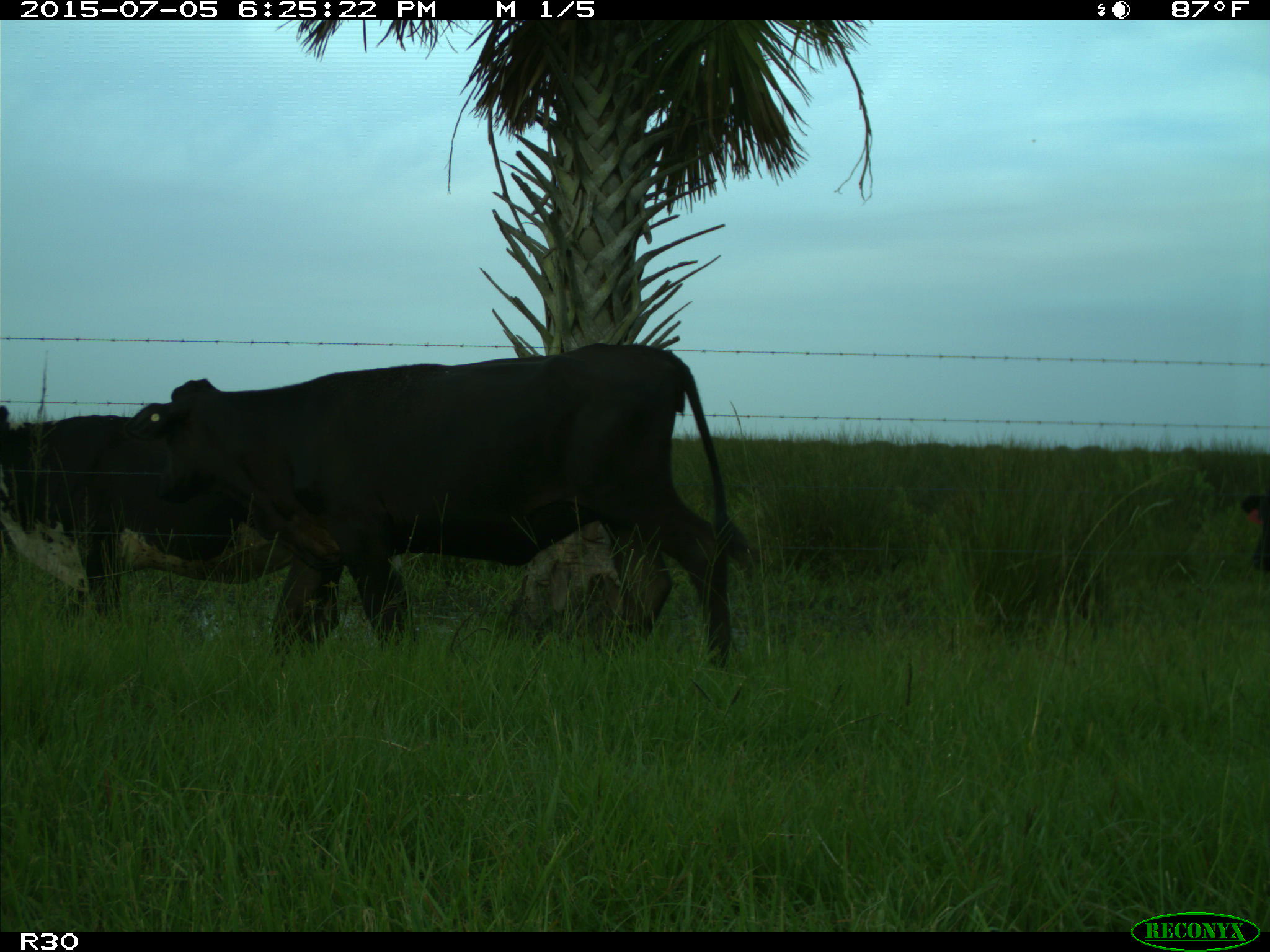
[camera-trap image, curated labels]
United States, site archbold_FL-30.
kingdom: Animalia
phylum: Chordata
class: Mammalia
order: Artiodactyla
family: Bovidae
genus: Bos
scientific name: Bos taurus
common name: domestic cow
Bos taurus (domestic cow).